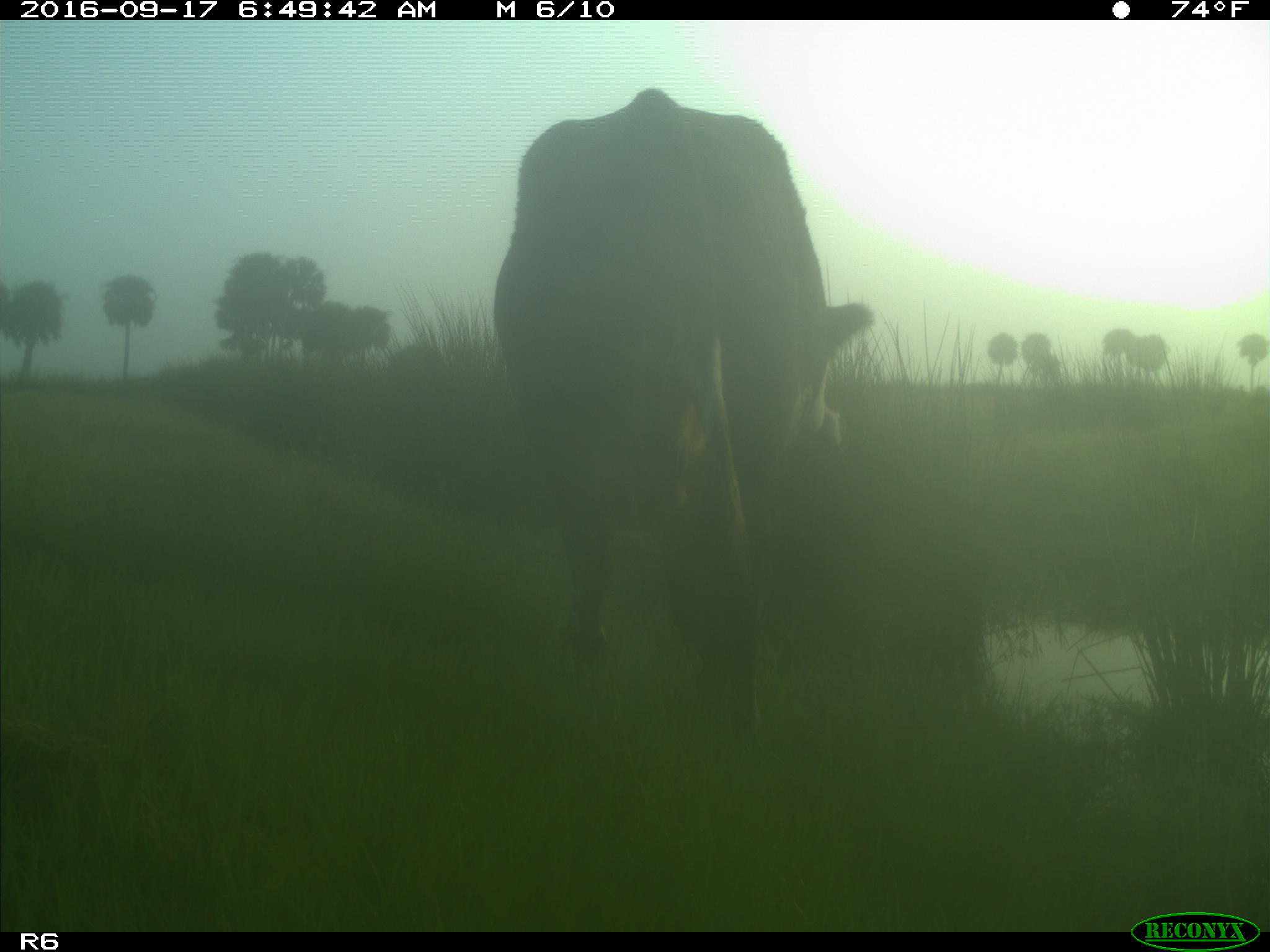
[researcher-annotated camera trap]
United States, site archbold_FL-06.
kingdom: Animalia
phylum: Chordata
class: Mammalia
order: Artiodactyla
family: Bovidae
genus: Bos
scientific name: Bos taurus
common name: domestic cow